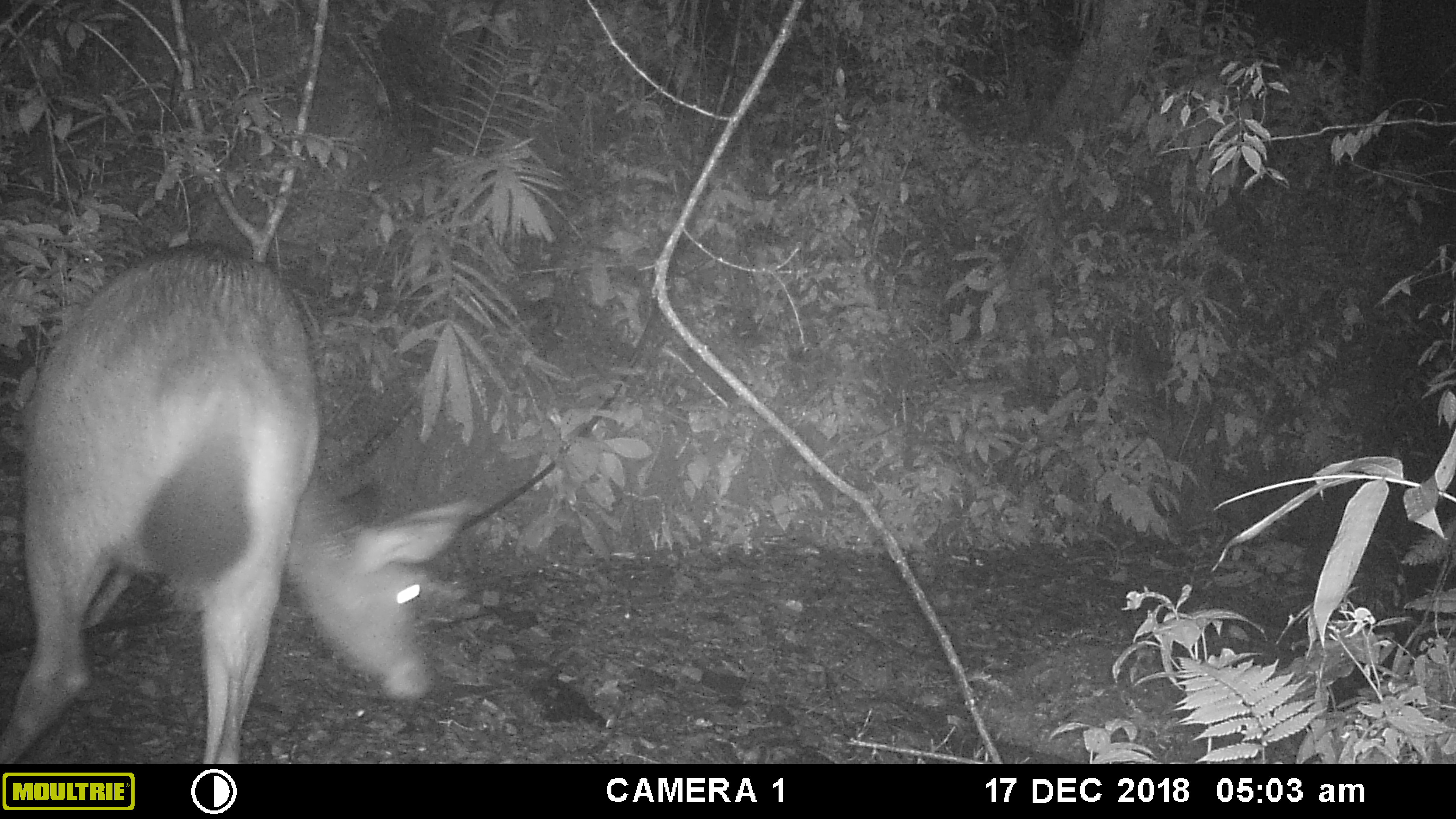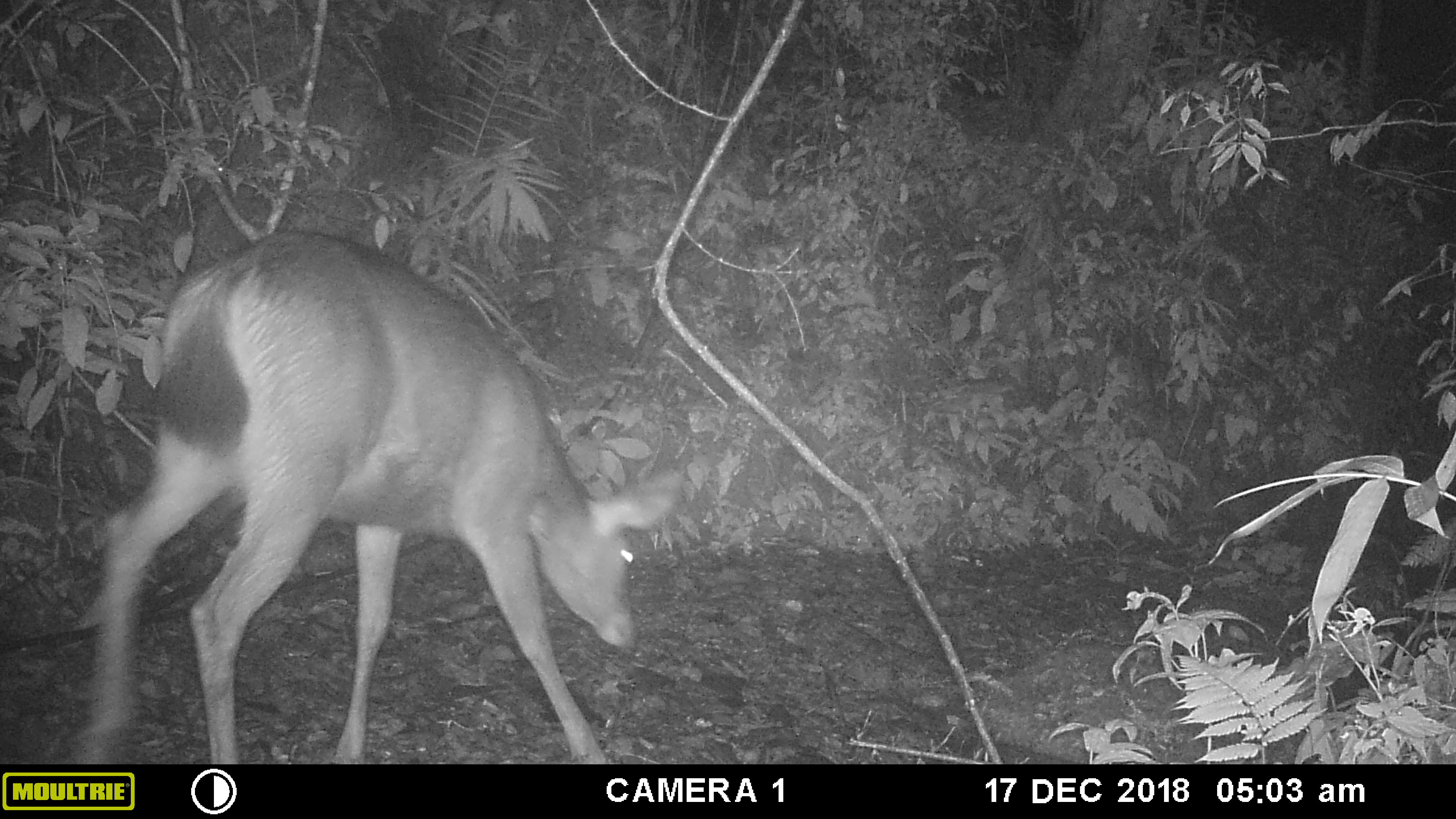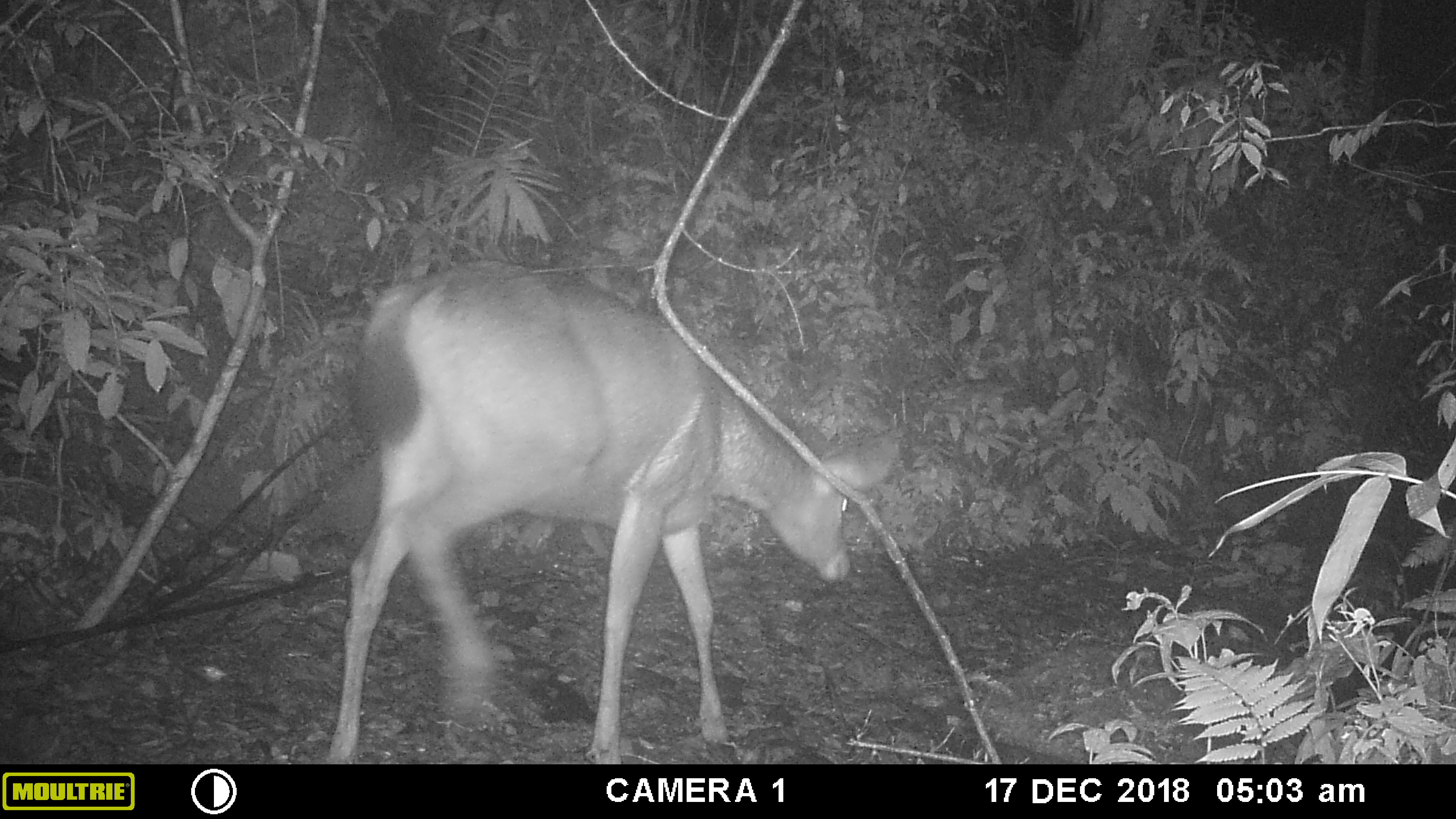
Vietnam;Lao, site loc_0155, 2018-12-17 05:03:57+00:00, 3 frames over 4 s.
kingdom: Animalia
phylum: Chordata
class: Mammalia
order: Artiodactyla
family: Cervidae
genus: Rusa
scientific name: Rusa unicolor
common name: sambar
Sambar (Rusa unicolor). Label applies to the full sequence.